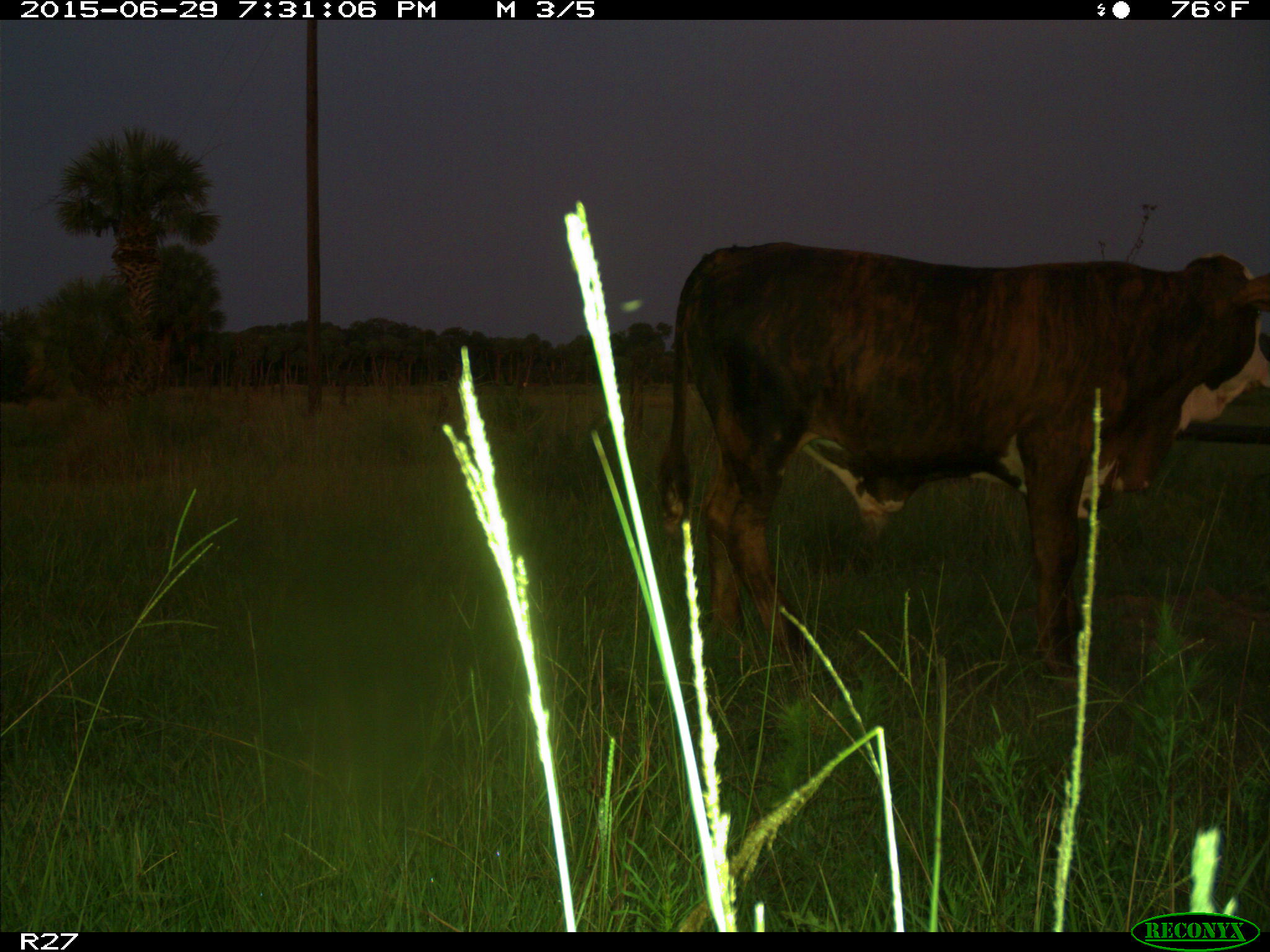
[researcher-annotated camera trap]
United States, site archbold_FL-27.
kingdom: Animalia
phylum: Chordata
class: Mammalia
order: Artiodactyla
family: Bovidae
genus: Bos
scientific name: Bos taurus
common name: domestic cow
Bos taurus (domestic cow).